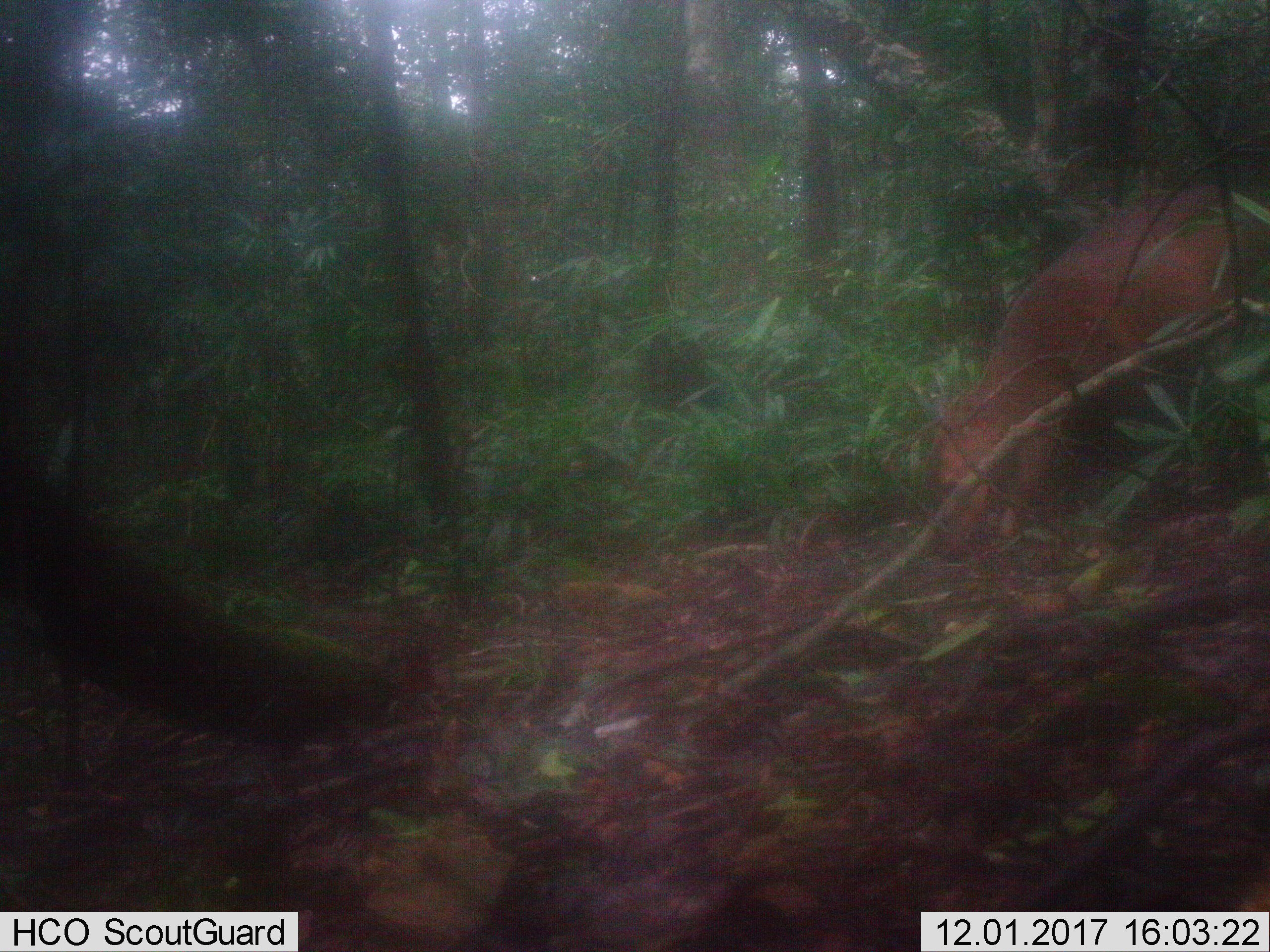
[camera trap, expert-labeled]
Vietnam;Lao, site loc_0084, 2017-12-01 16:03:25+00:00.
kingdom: Animalia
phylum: Chordata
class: Mammalia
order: Artiodactyla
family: Cervidae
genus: Muntiacus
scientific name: Muntiacus vuquangensis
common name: large-antlered muntjac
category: large antlered muntjac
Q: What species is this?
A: Large antlered muntjac (large-antlered muntjac) (Muntiacus vuquangensis).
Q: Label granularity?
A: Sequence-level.